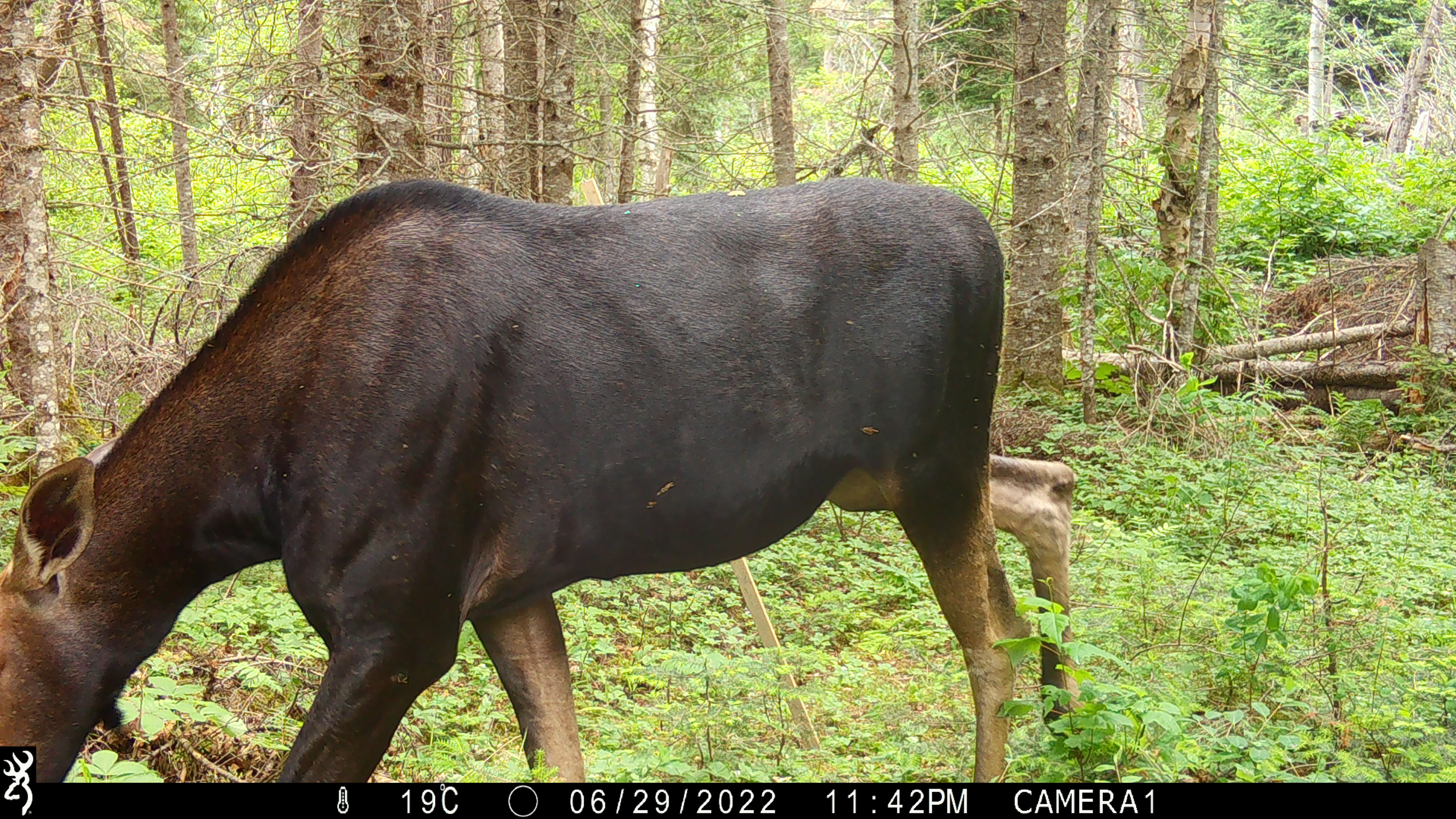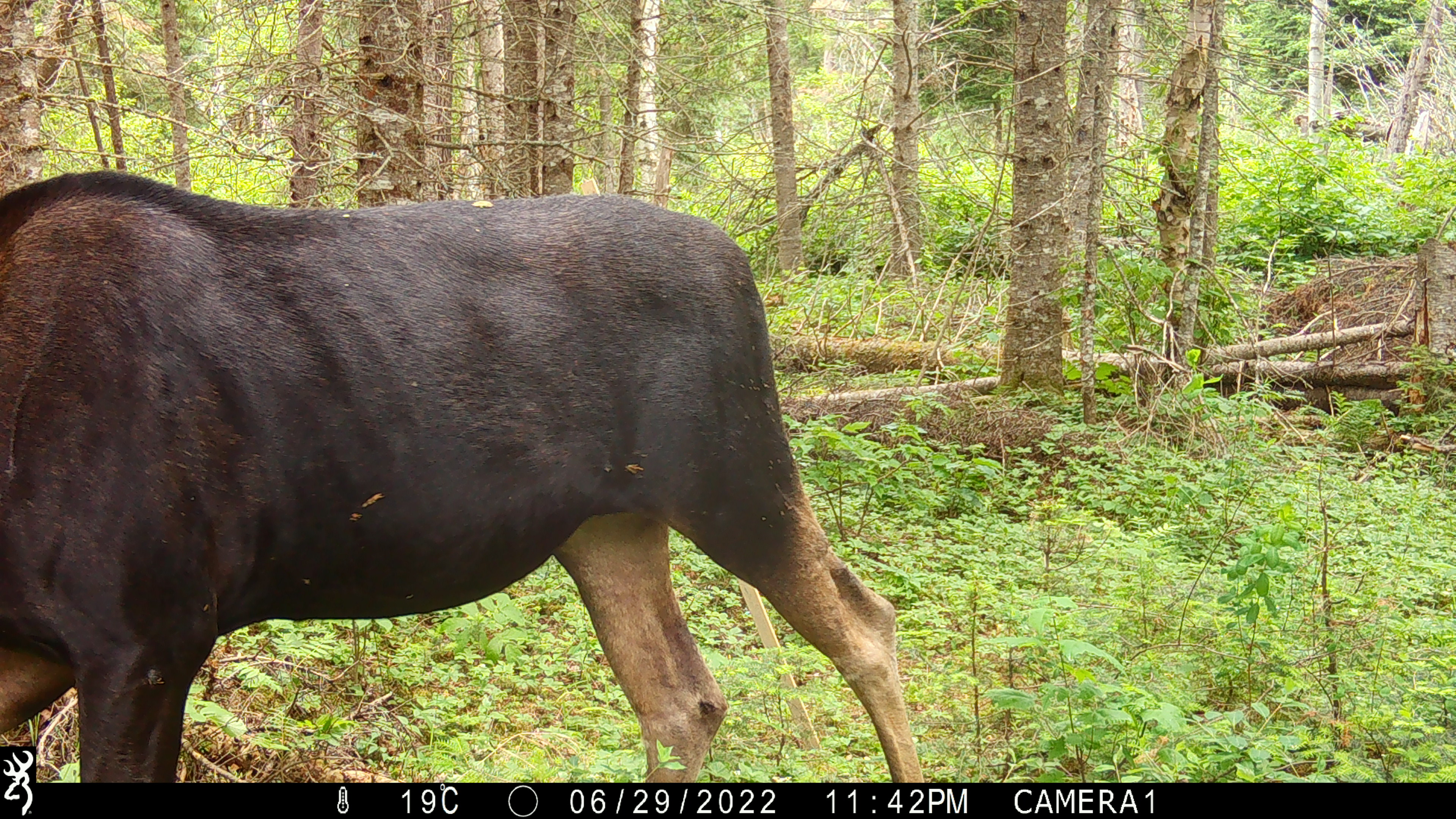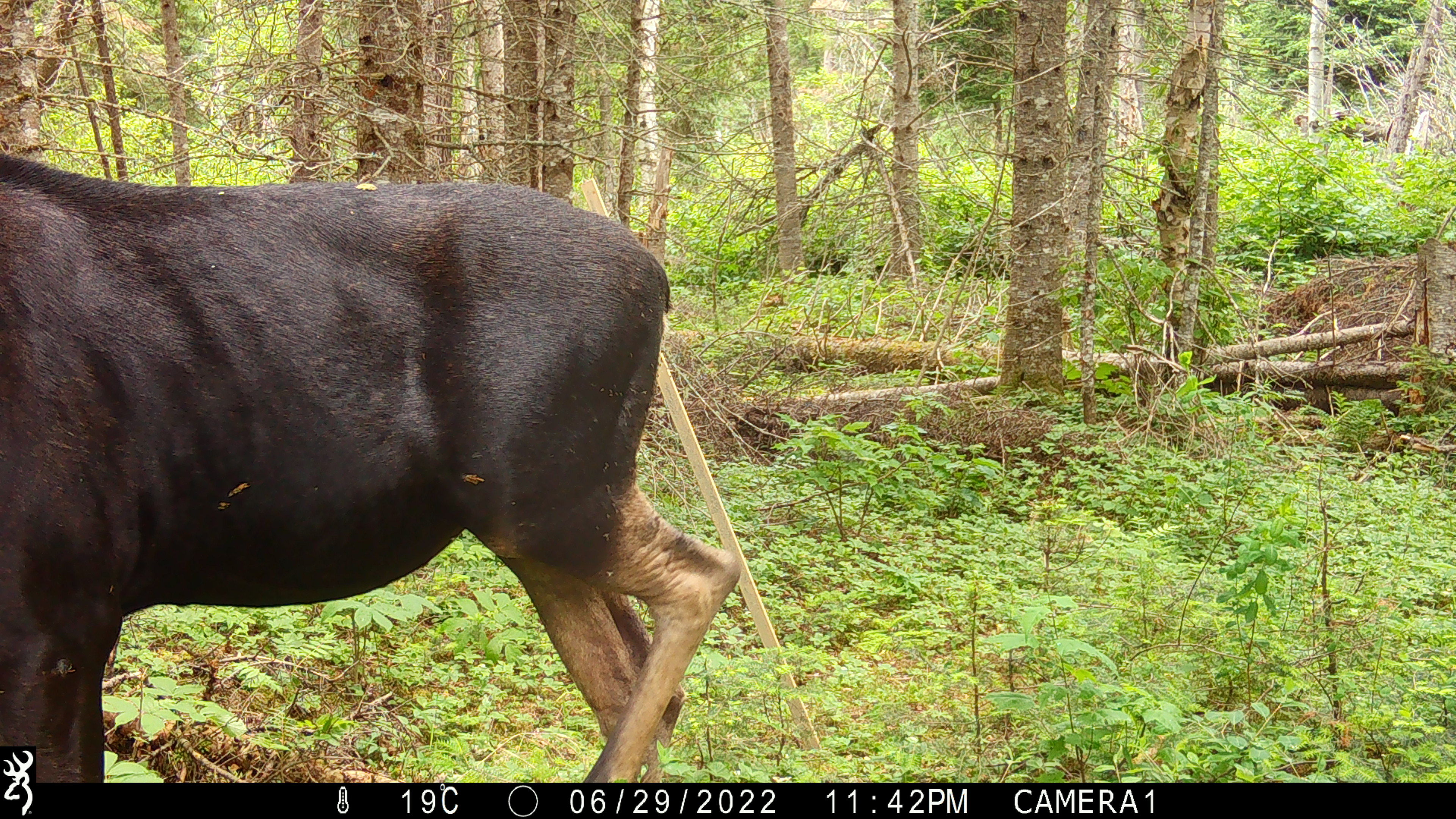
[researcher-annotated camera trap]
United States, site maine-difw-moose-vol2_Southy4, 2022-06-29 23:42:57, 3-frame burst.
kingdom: Animalia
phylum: Chordata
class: Mammalia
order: Artiodactyla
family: Cervidae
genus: Alces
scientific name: Alces alces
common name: moose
Moose (Alces alces).